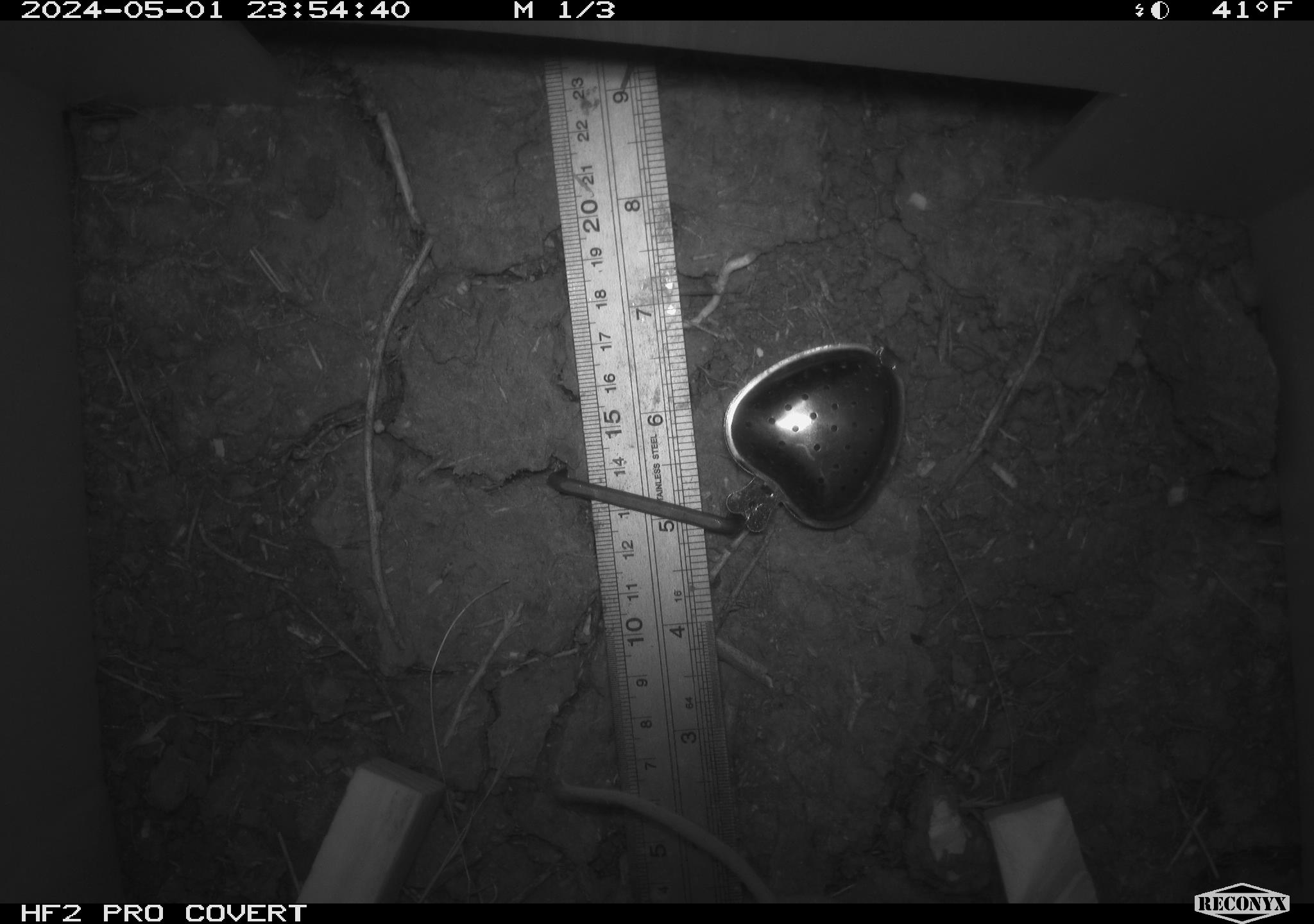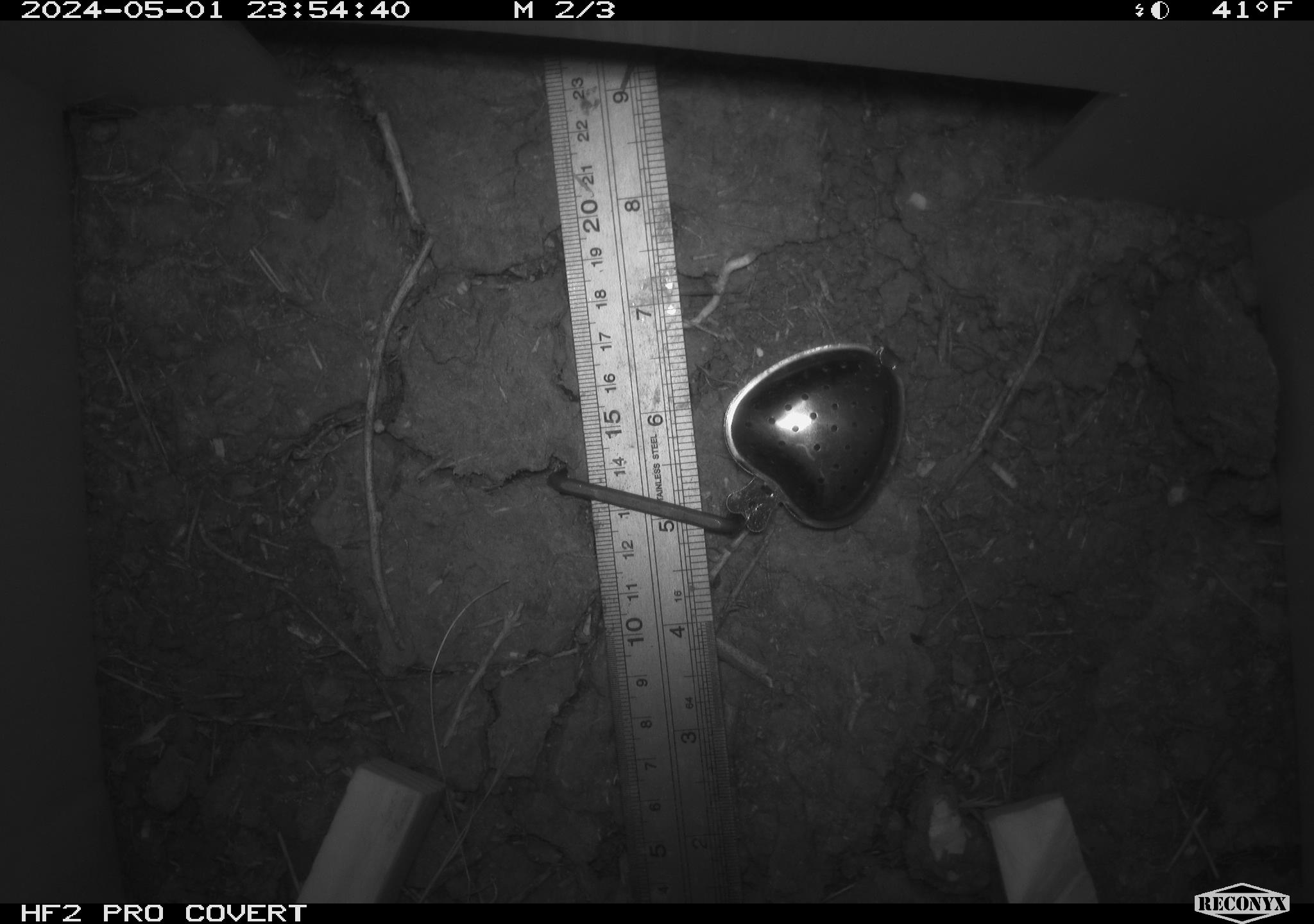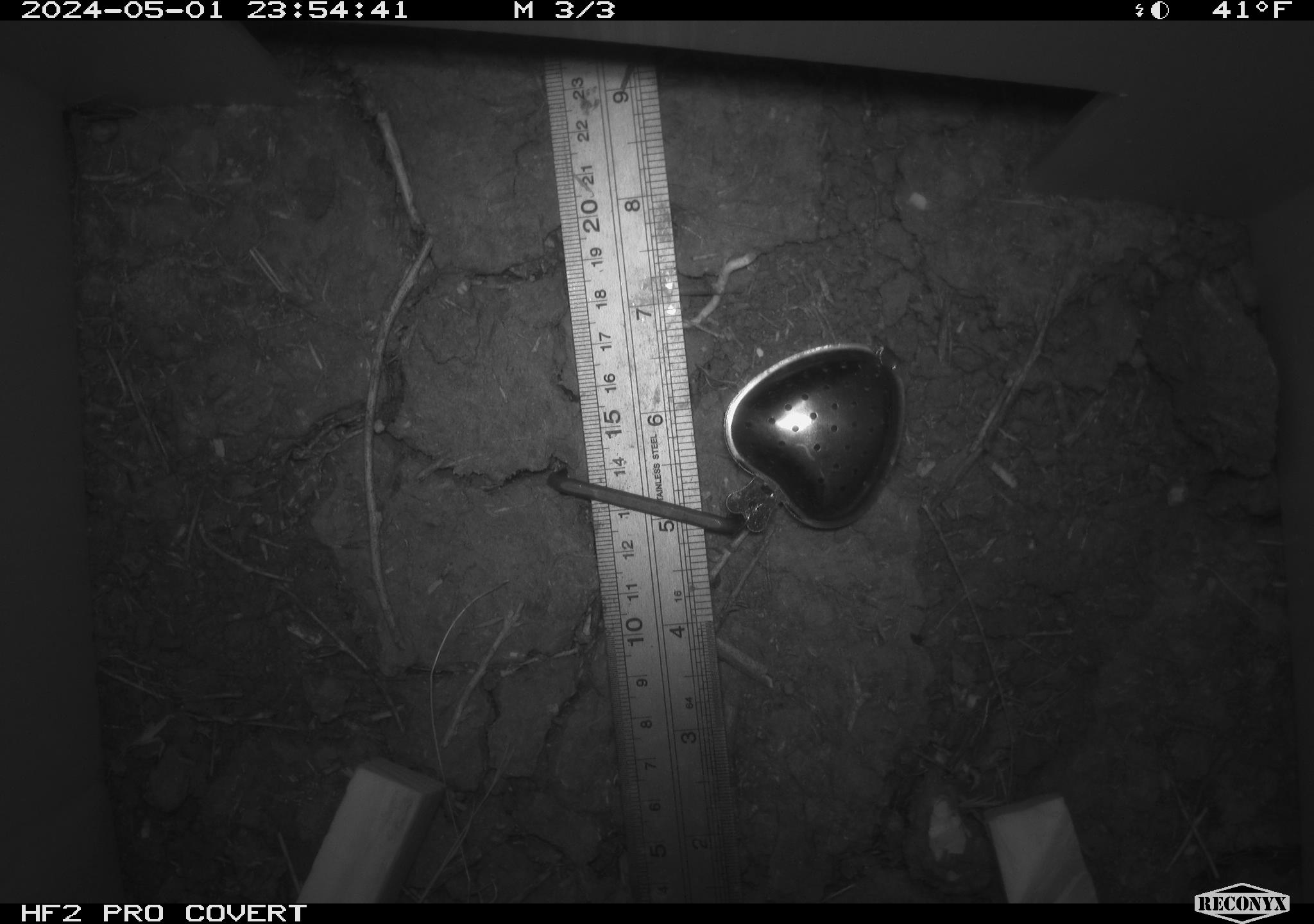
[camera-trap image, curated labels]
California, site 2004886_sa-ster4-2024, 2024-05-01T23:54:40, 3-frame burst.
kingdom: Animalia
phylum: Chordata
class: Mammalia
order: Rodentia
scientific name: Rodentia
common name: mouse species